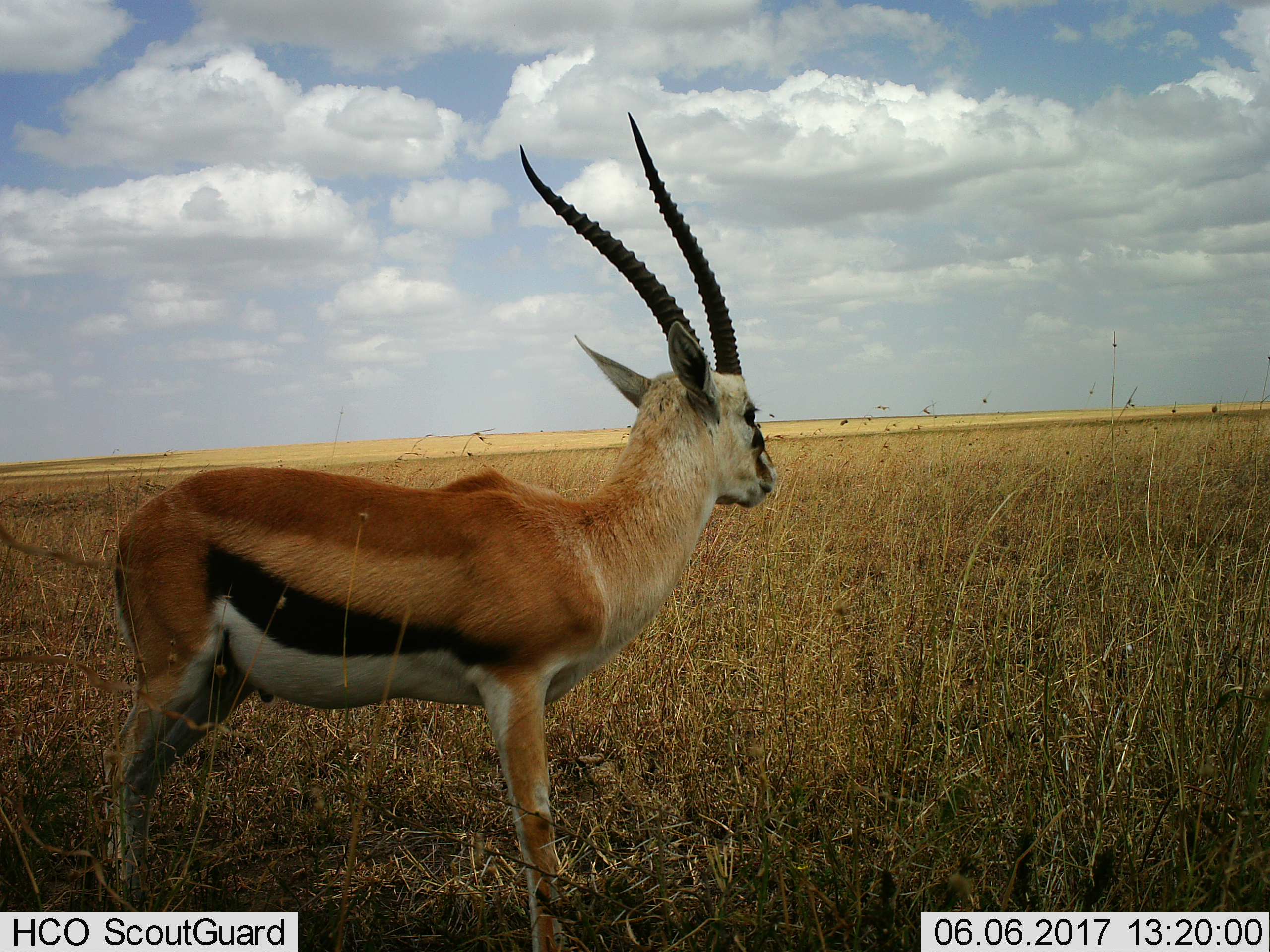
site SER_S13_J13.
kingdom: Animalia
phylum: Chordata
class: Mammalia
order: Artiodactyla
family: Bovidae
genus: Eudorcas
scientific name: Eudorcas thomsonii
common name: thomson's gazelle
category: gazellethomsons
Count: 1.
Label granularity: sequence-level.